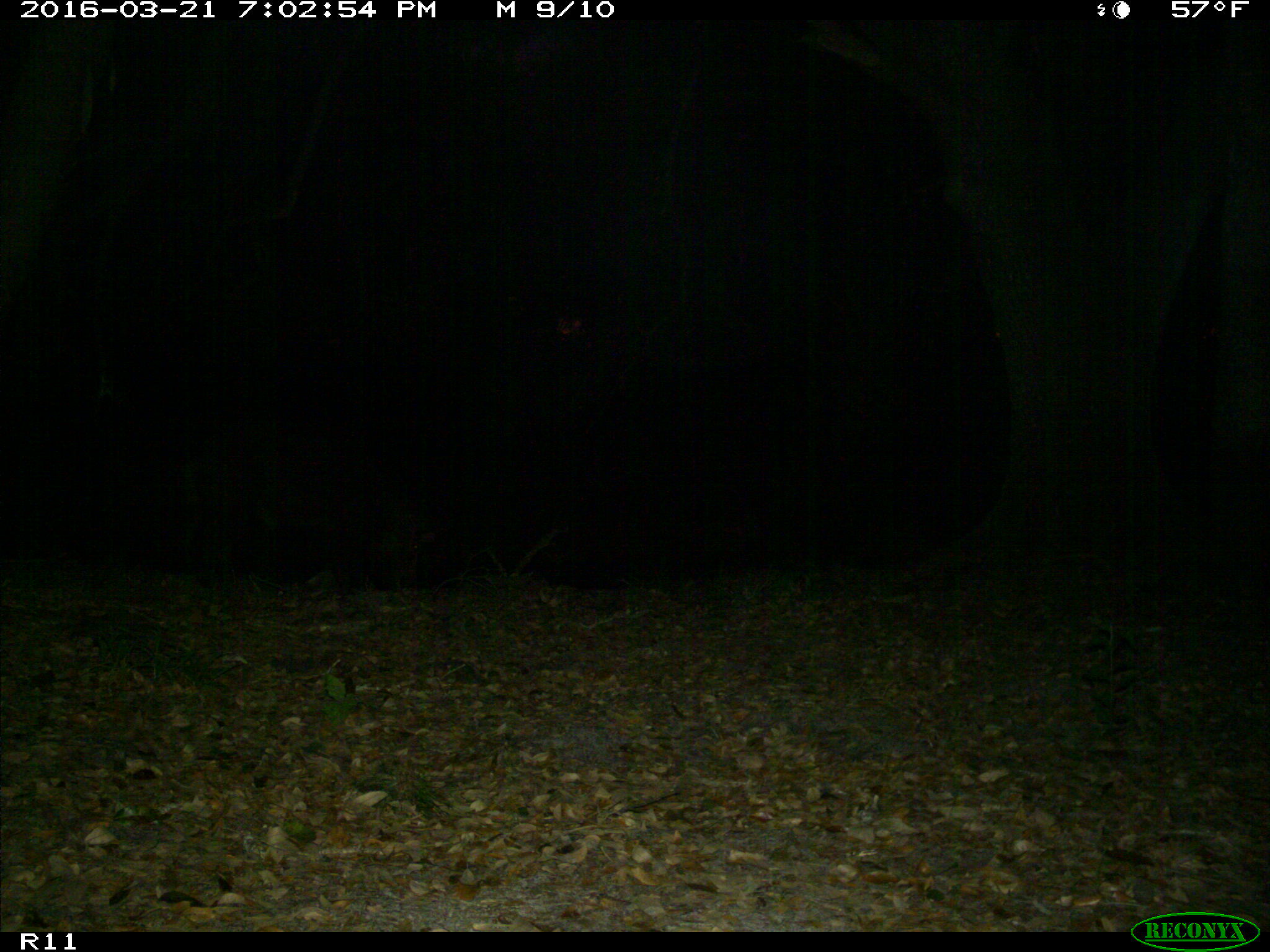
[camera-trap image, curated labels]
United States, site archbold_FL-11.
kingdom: Animalia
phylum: Chordata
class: Mammalia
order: Artiodactyla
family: Suidae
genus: Sus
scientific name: Sus scrofa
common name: wild boar